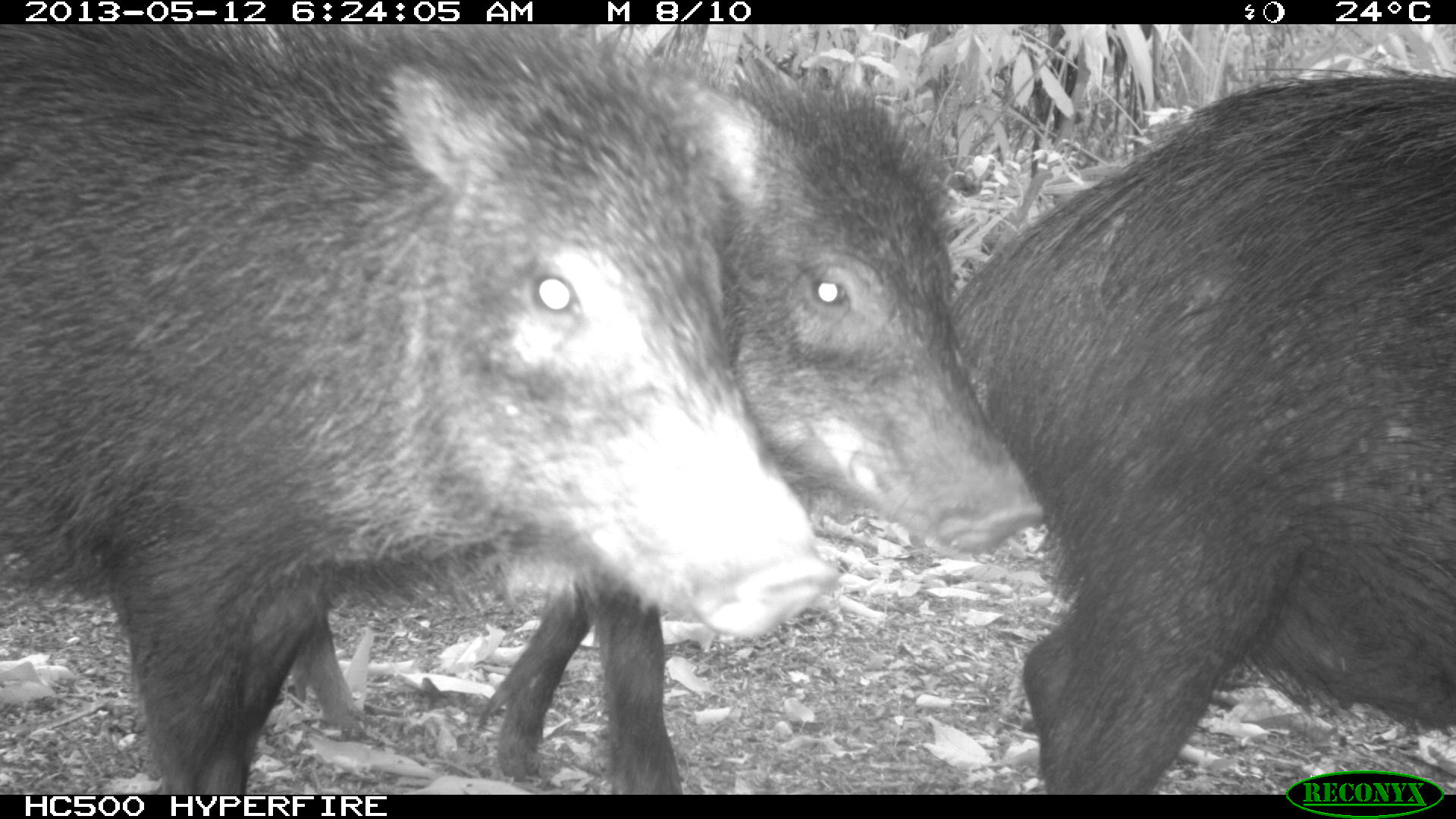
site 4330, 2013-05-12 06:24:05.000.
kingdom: Animalia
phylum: Chordata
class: Mammalia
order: Artiodactyla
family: Tayassuidae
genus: Tayassu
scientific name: Tayassu pecari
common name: white-lipped peccary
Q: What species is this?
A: Tayassu pecari (white-lipped peccary).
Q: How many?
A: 5.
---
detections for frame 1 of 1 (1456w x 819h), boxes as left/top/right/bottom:
tayassu pecari: 0/23/833/793; 290/52/1044/791; 948/64/1454/793